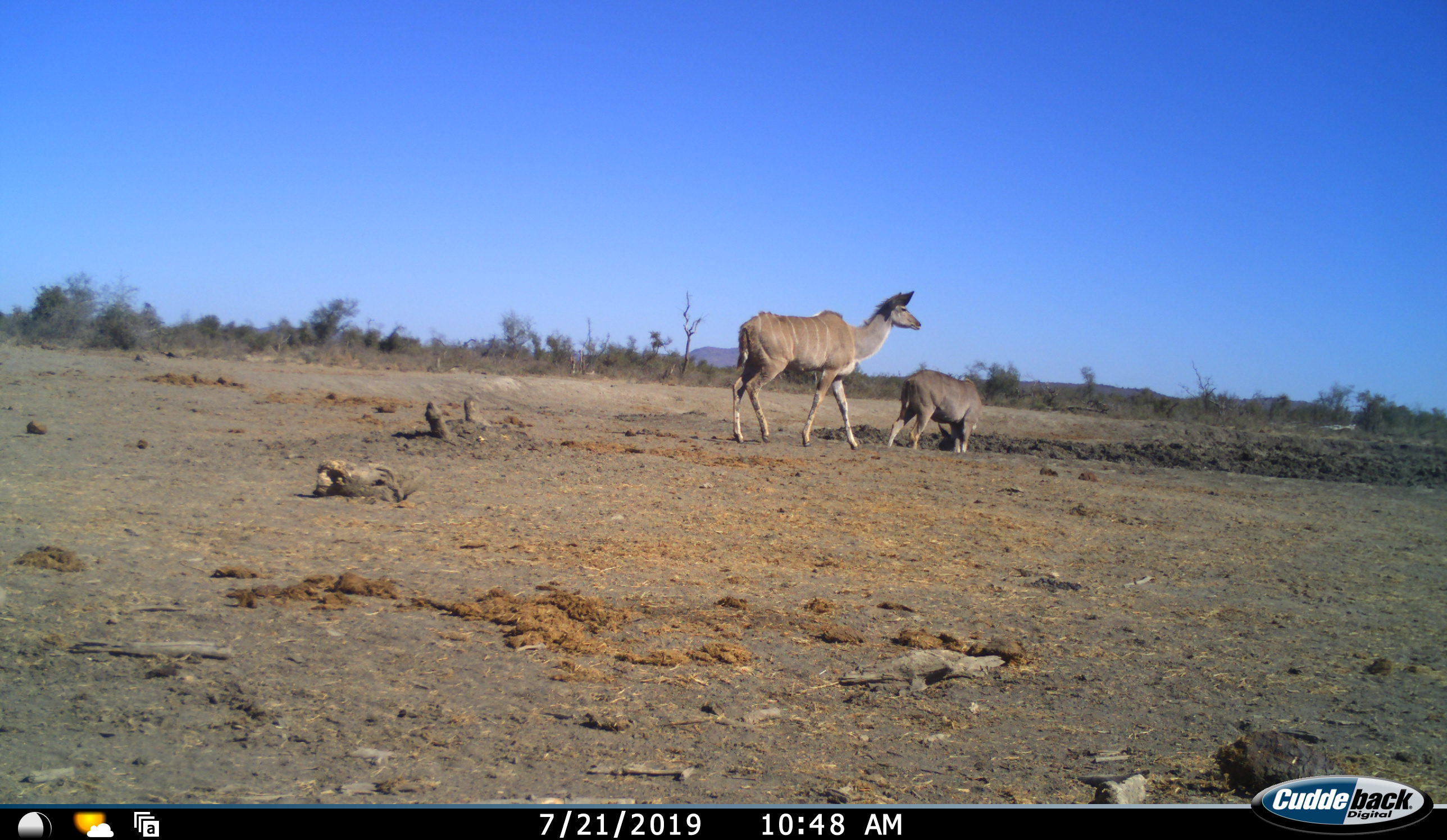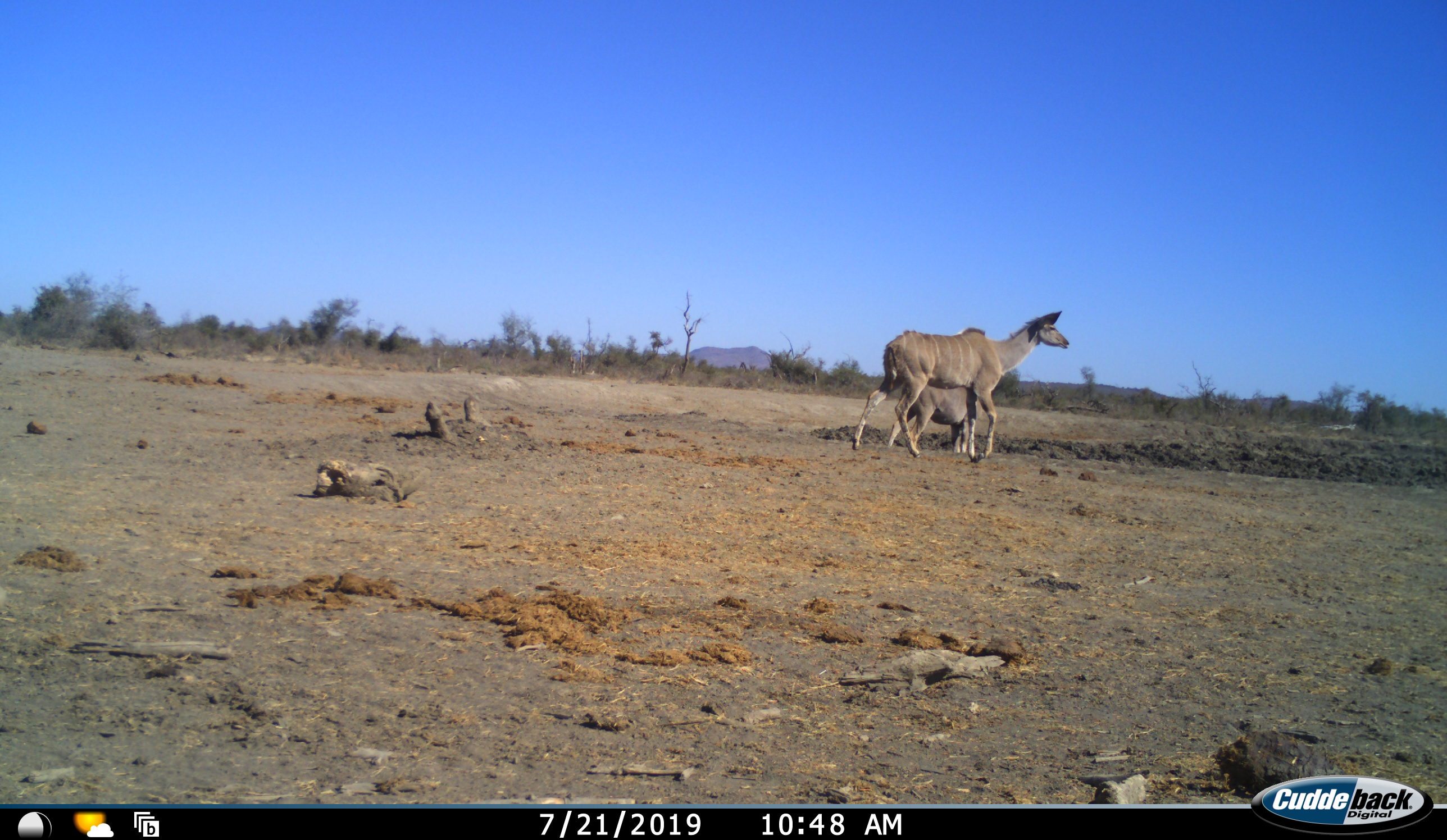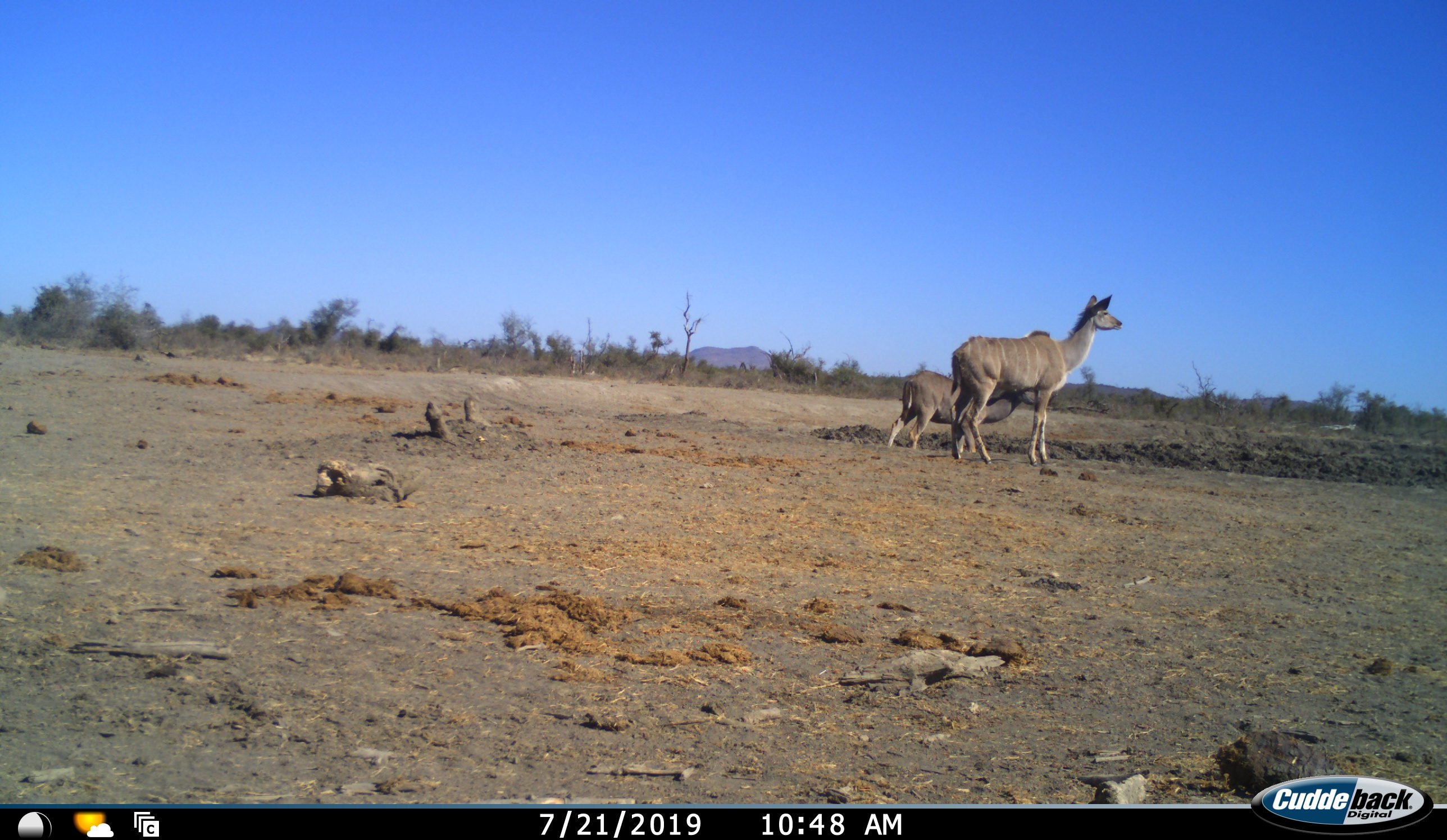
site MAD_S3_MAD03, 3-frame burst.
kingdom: Animalia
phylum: Chordata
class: Mammalia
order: Artiodactyla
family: Bovidae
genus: Tragelaphus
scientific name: Tragelaphus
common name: kudu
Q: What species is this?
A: Kudu (Tragelaphus).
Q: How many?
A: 2.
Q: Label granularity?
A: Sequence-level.